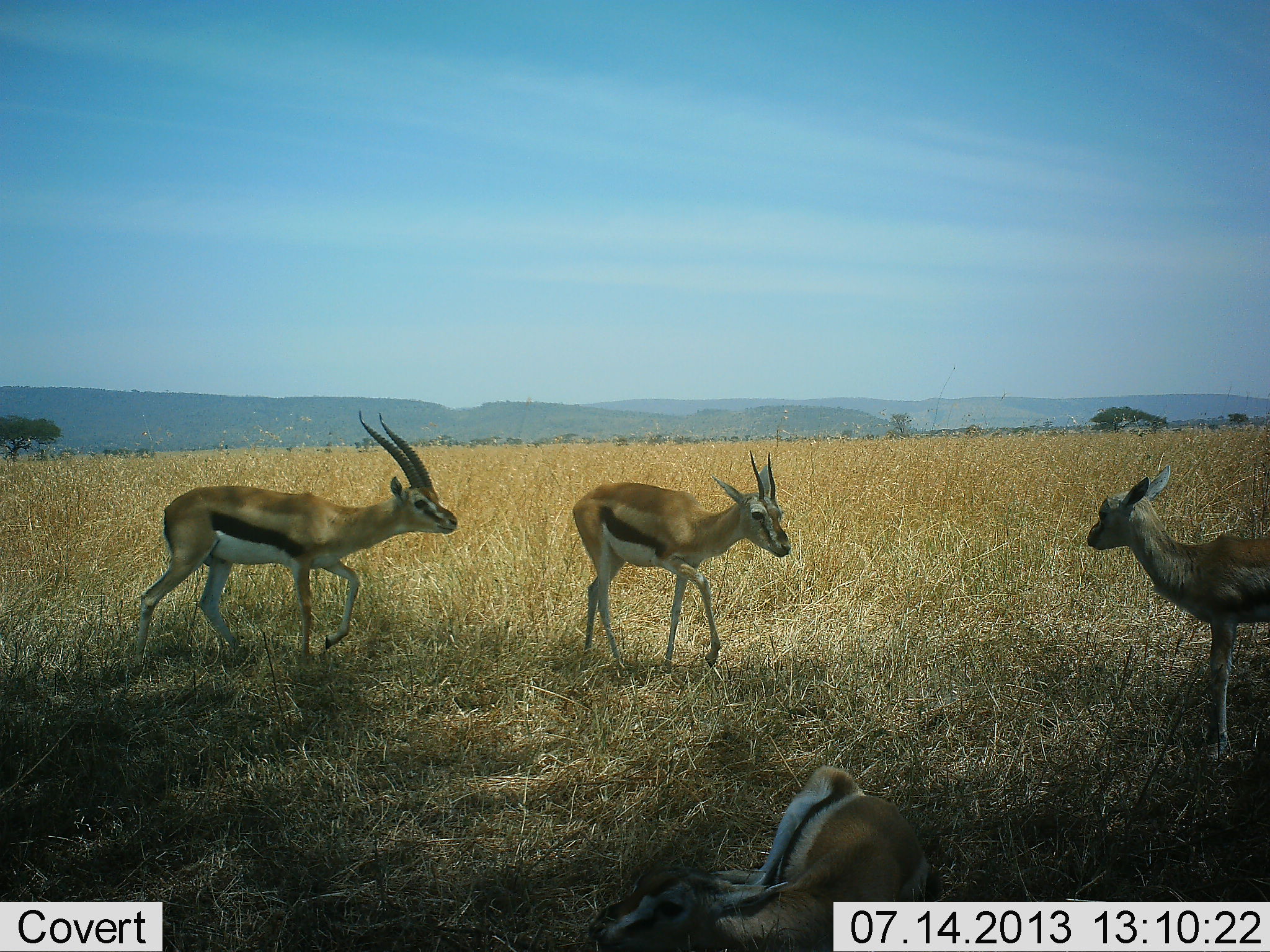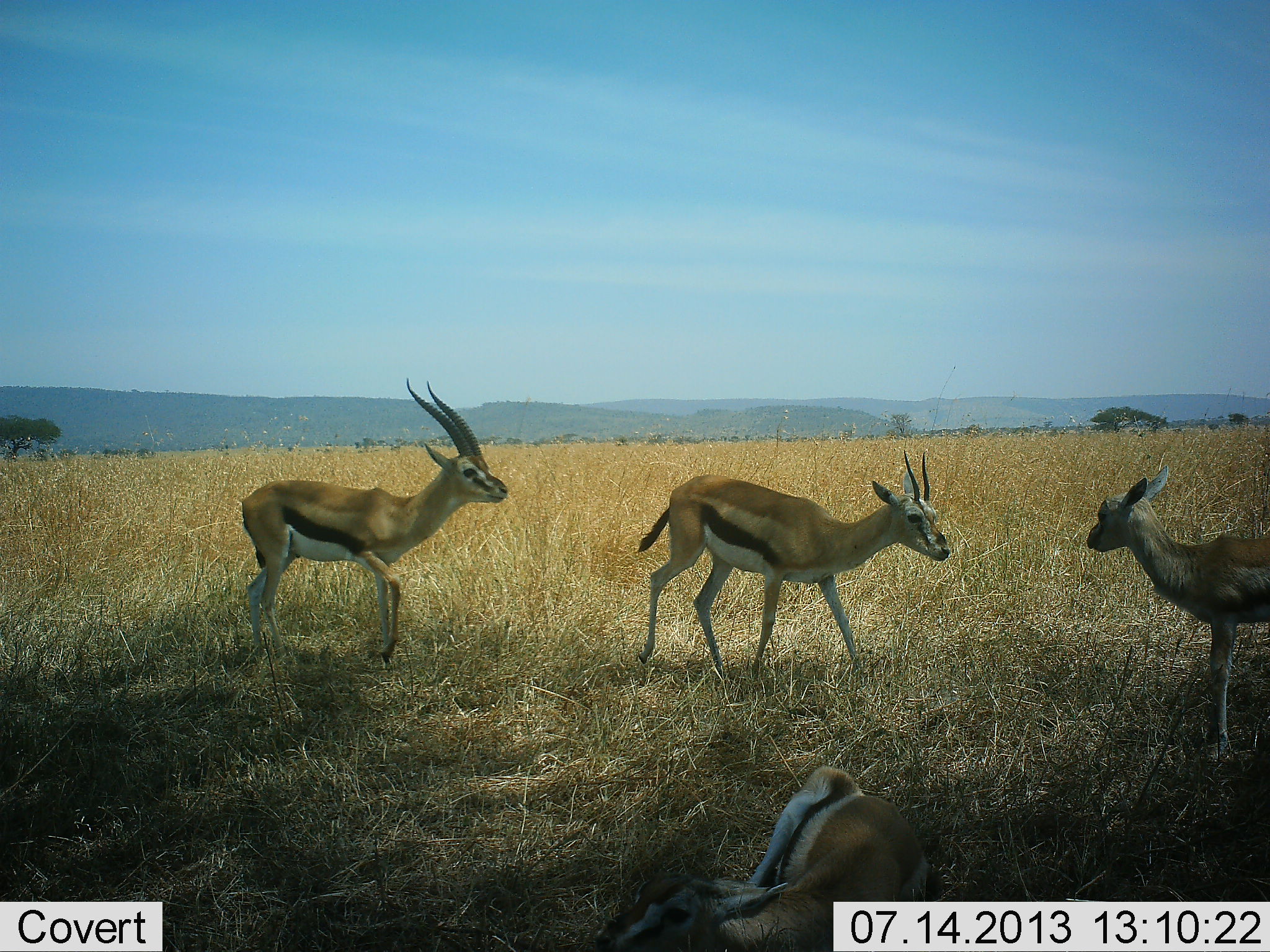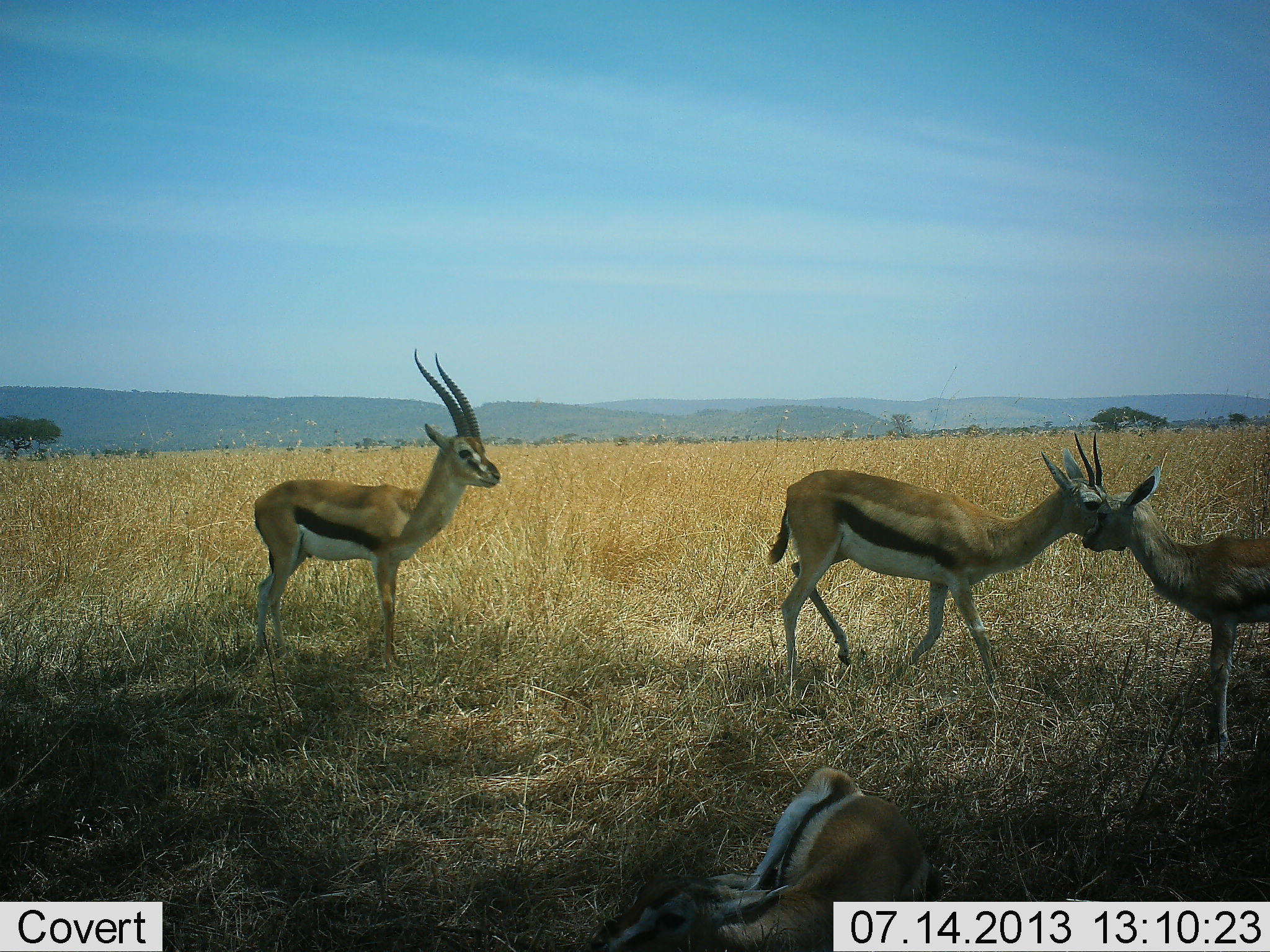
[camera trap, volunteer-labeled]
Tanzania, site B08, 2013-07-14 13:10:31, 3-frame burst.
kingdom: Animalia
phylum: Chordata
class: Mammalia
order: Artiodactyla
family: Bovidae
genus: Eudorcas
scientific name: Eudorcas thomsonii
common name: thomson's gazelle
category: gazellethomsons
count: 4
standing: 70%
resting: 56%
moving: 85%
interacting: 19%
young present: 19%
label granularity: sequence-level